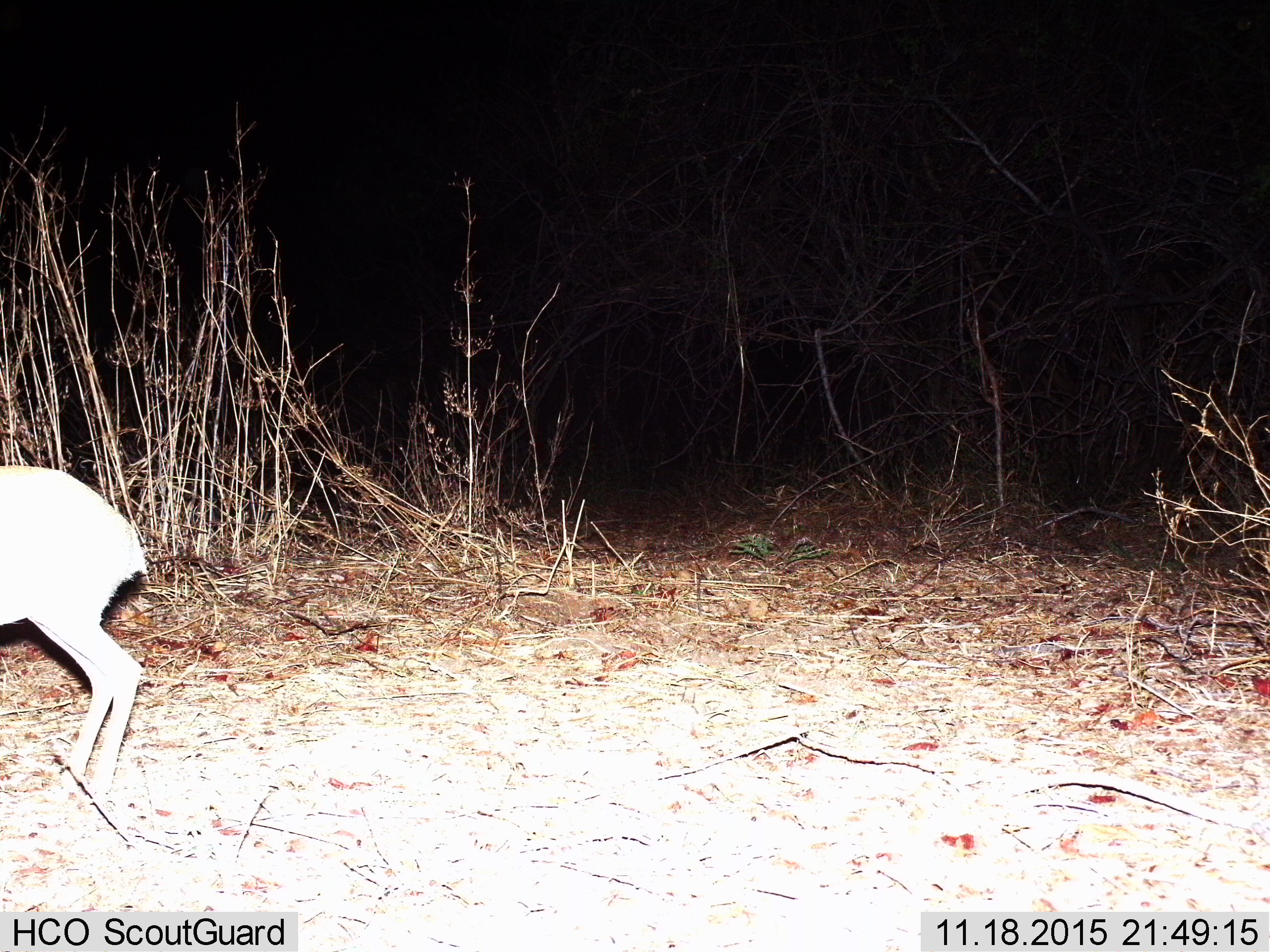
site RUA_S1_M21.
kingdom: Animalia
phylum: Chordata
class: Mammalia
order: Artiodactyla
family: Bovidae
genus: Madoqua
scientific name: Madoqua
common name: dik-dik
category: dikdik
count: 1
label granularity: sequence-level